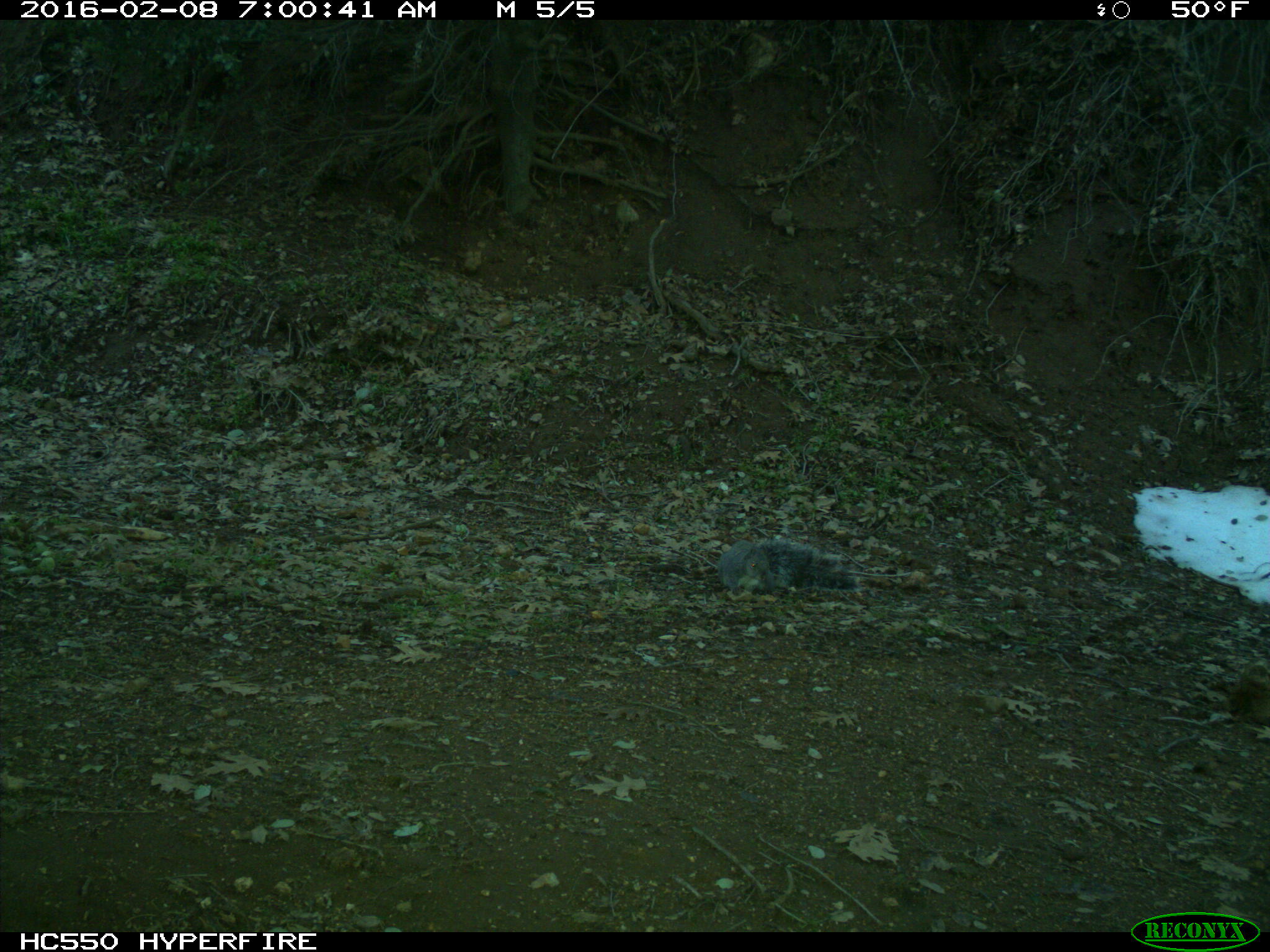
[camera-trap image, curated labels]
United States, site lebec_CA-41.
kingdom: Animalia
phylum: Chordata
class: Mammalia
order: Rodentia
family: Sciuridae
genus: Sciurus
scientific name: Sciurus carolinensis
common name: eastern gray squirrel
Sciurus carolinensis (eastern gray squirrel).